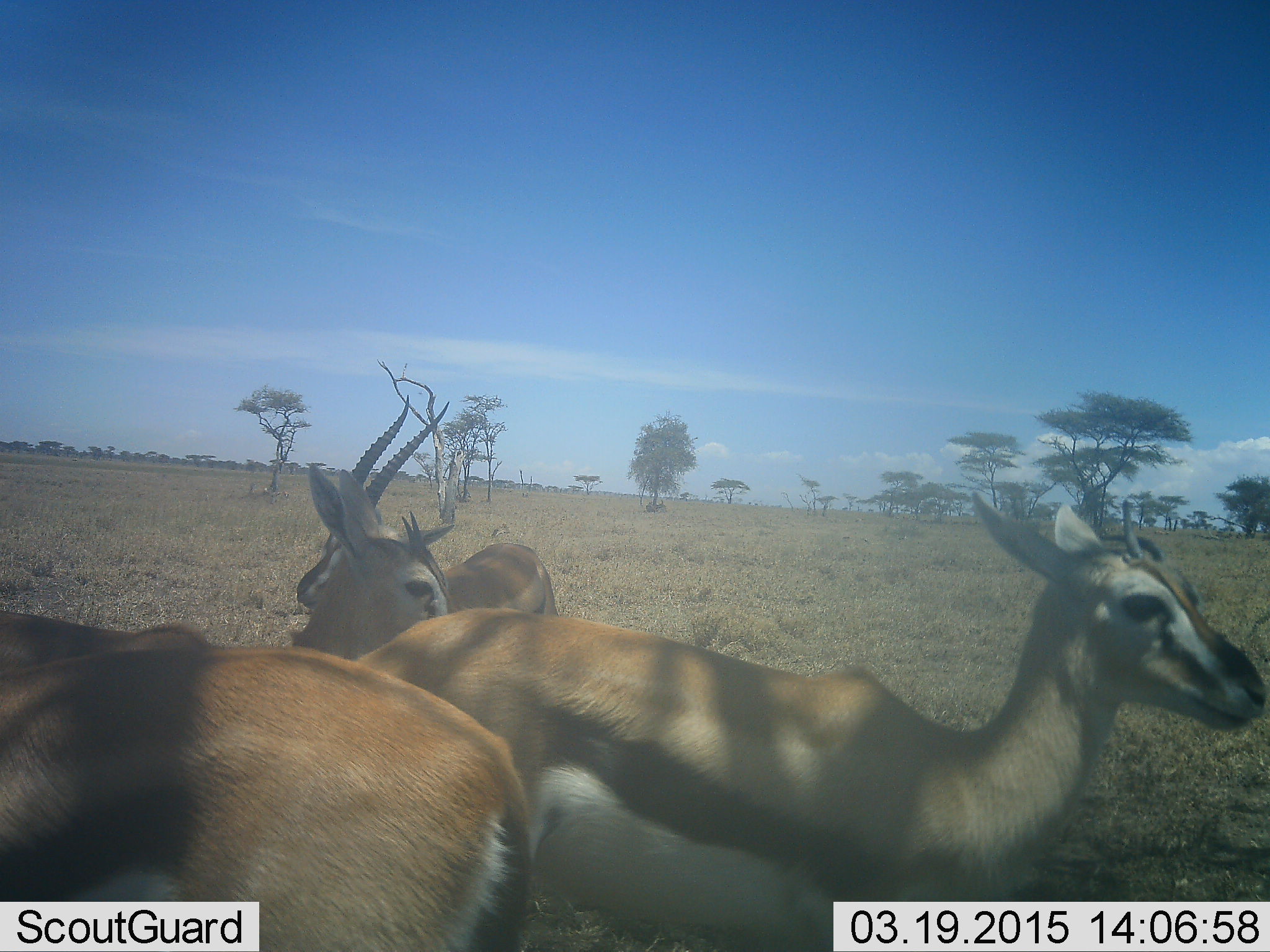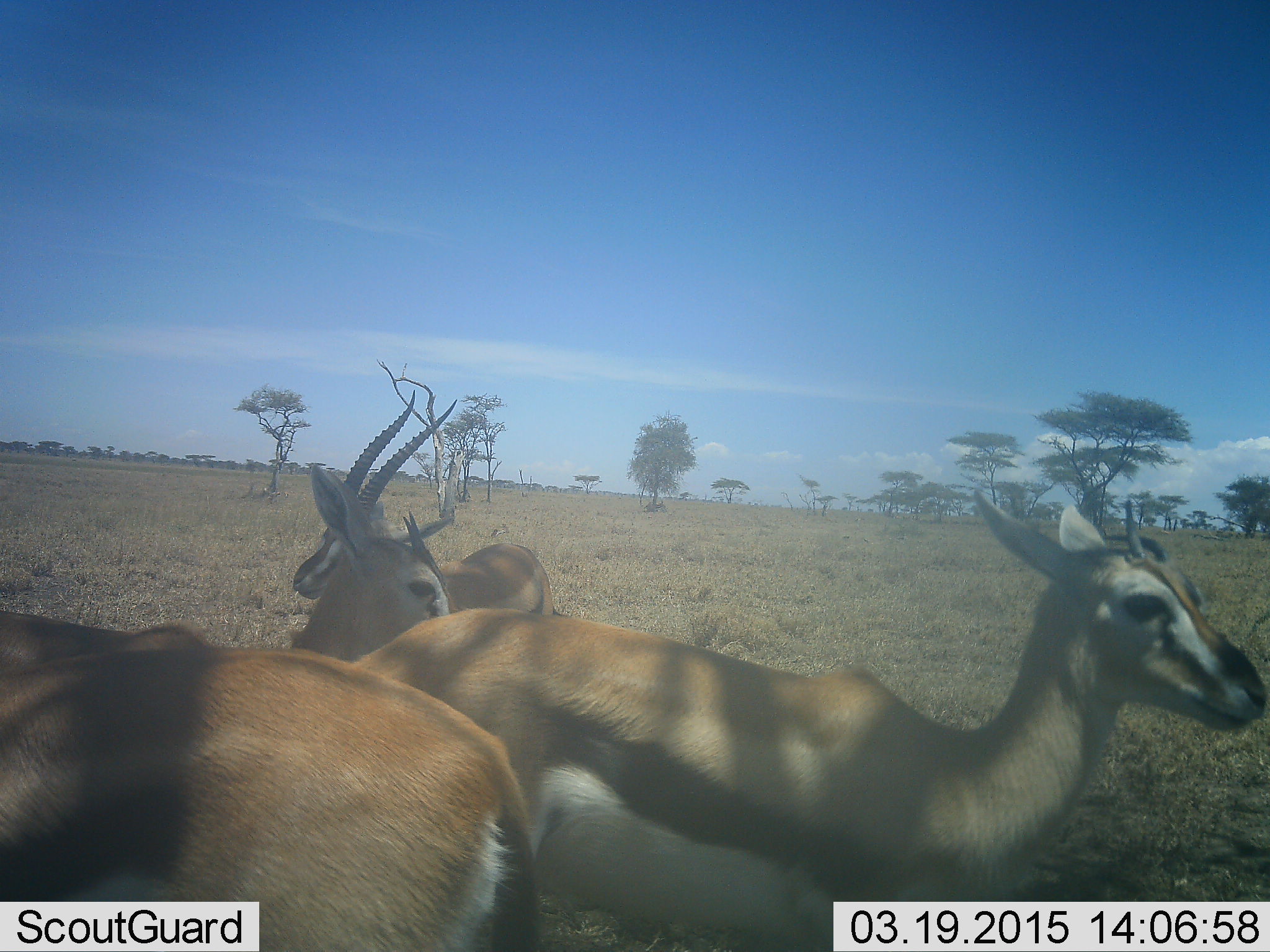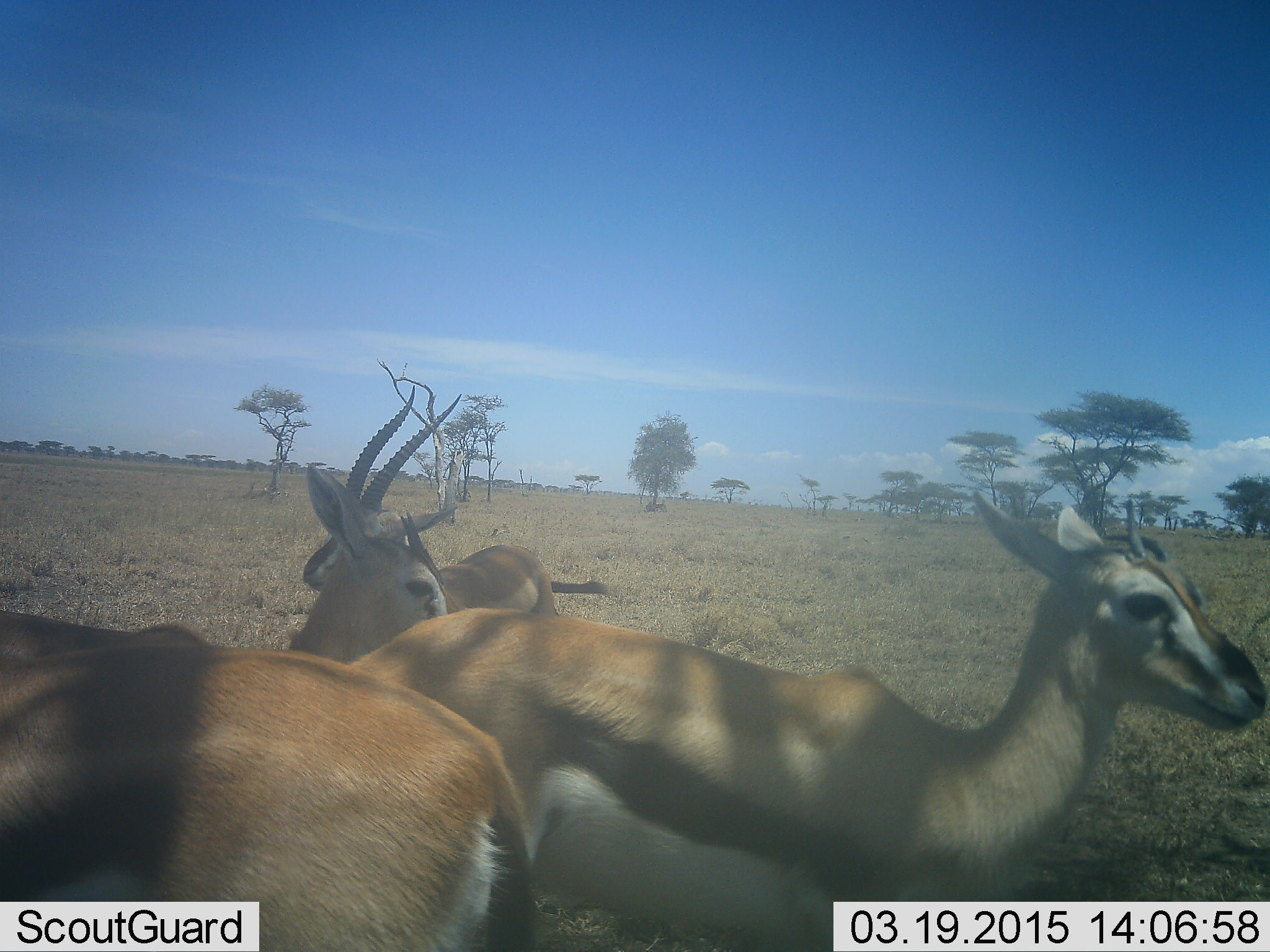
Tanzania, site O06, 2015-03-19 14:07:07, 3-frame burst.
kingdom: Animalia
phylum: Chordata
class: Mammalia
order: Artiodactyla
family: Bovidae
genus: Eudorcas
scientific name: Eudorcas thomsonii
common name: thomson's gazelle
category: gazellethomsons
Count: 4.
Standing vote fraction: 100%.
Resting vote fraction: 10%.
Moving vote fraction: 0%.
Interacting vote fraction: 0%.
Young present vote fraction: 0%.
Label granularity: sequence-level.